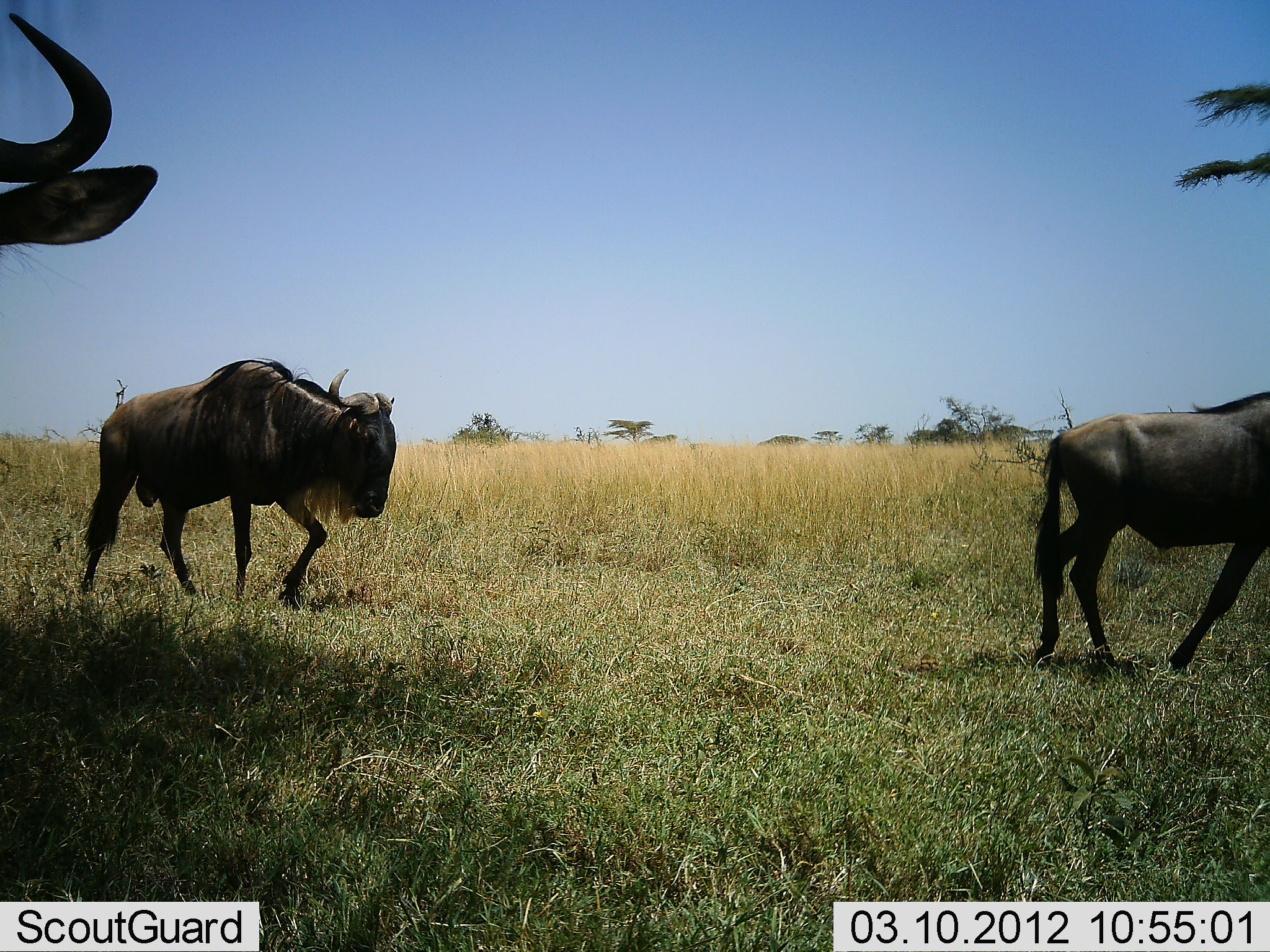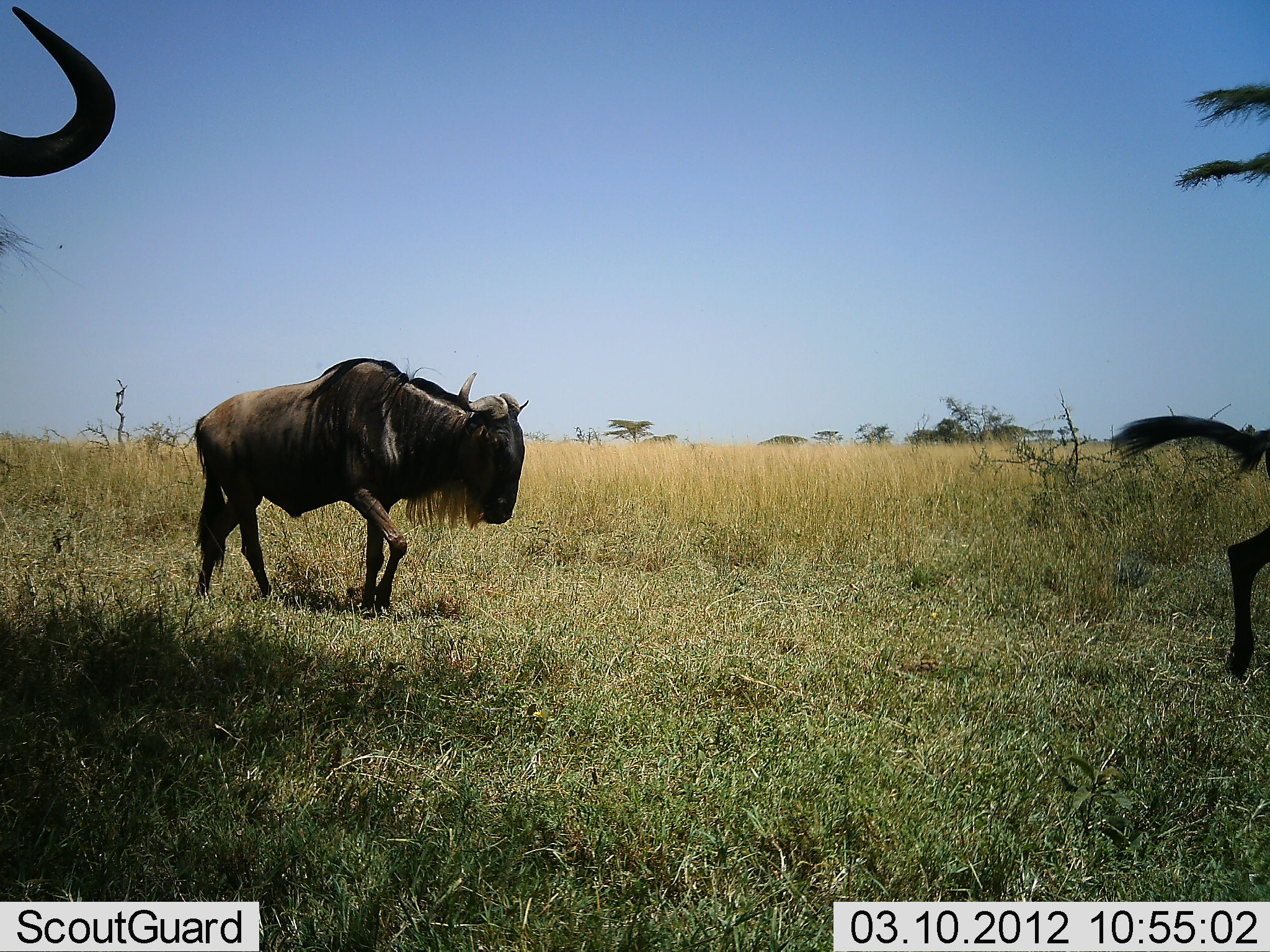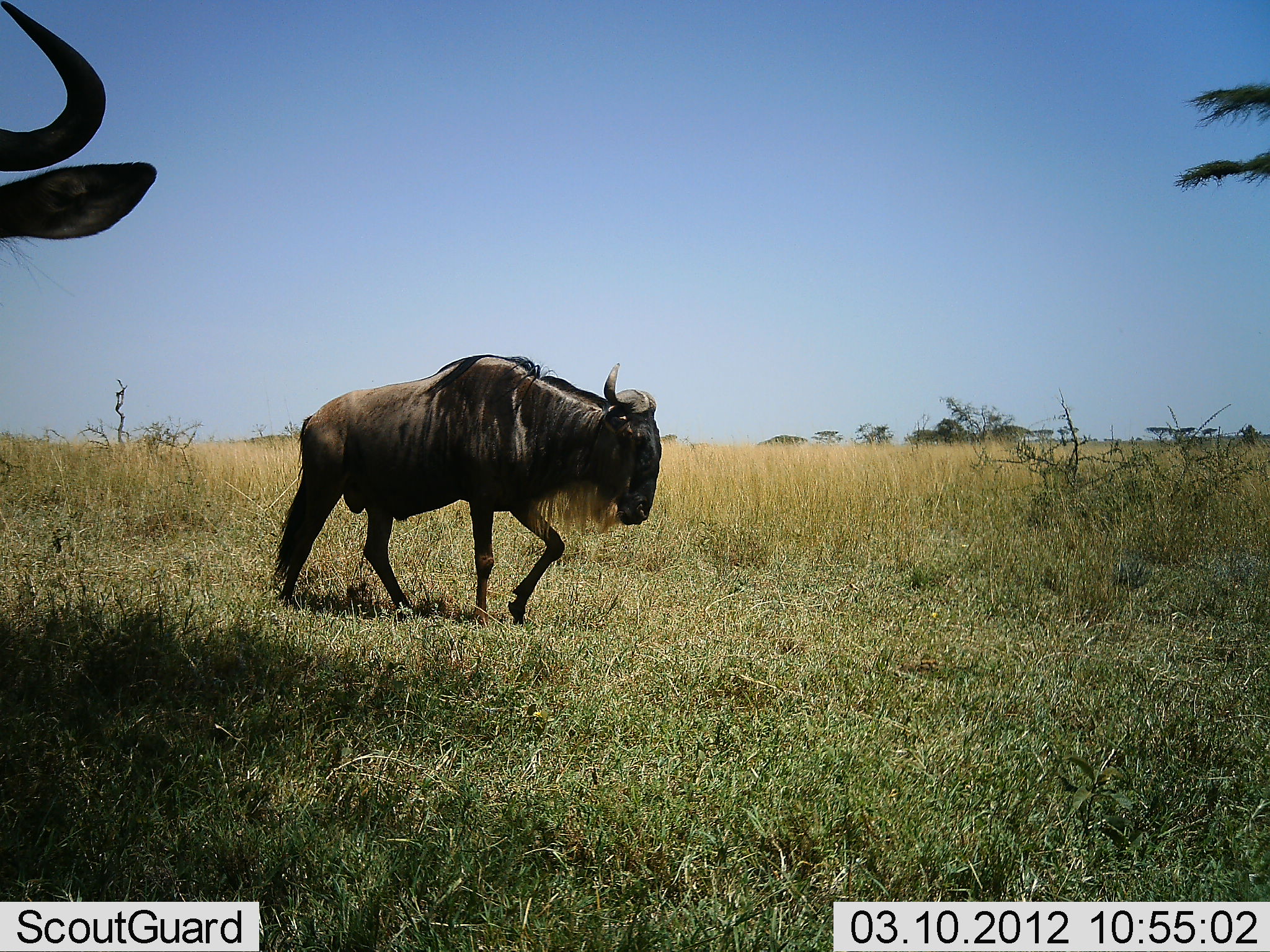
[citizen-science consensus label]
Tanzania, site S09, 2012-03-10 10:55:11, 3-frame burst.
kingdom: Animalia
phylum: Chordata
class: Mammalia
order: Artiodactyla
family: Bovidae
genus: Connochaetes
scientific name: Connochaetes taurinus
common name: blue wildebeest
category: wildebeest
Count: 3.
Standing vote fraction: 27%.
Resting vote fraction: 0%.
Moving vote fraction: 100%.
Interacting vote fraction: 0%.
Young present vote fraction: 0%.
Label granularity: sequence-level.